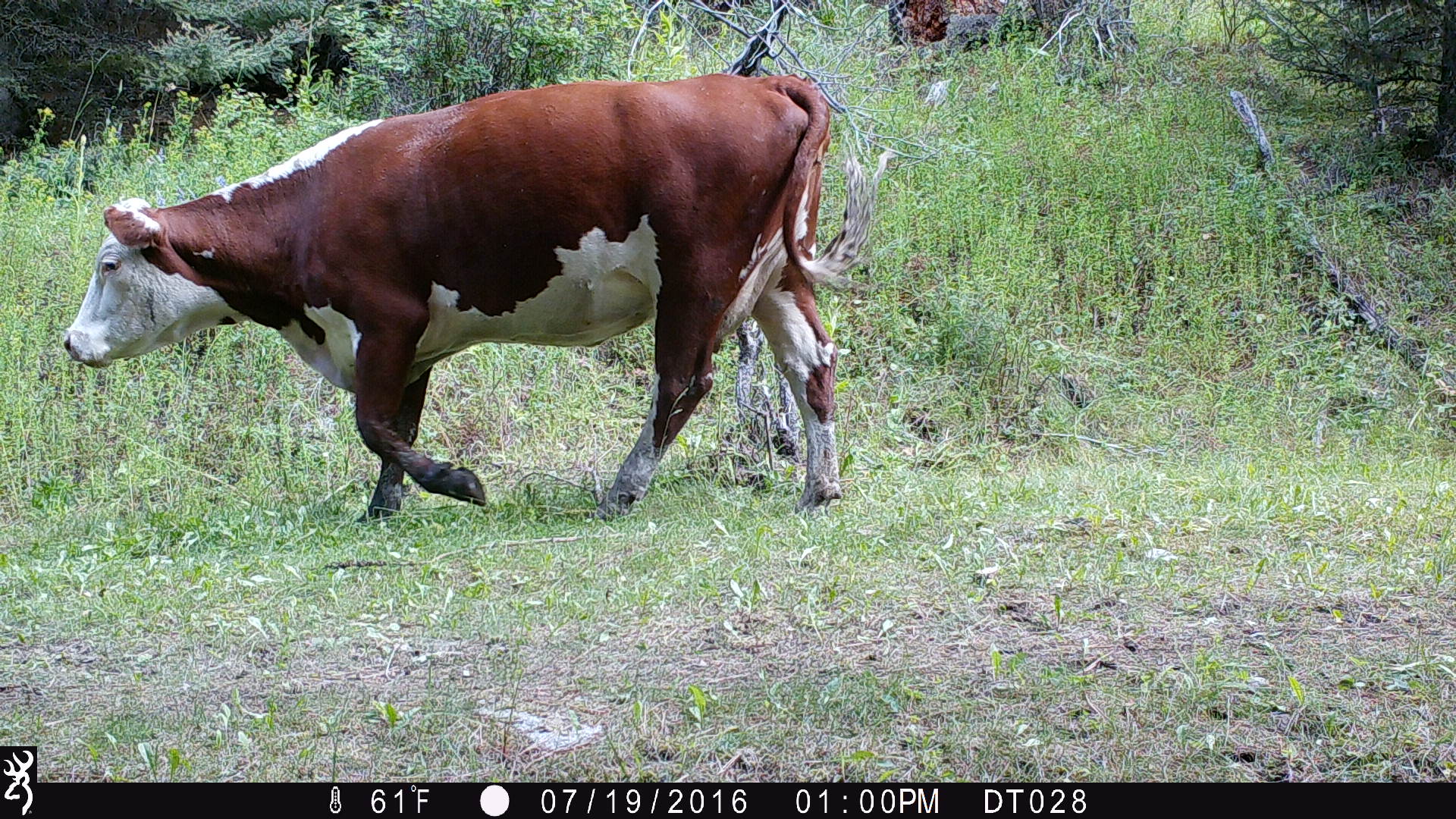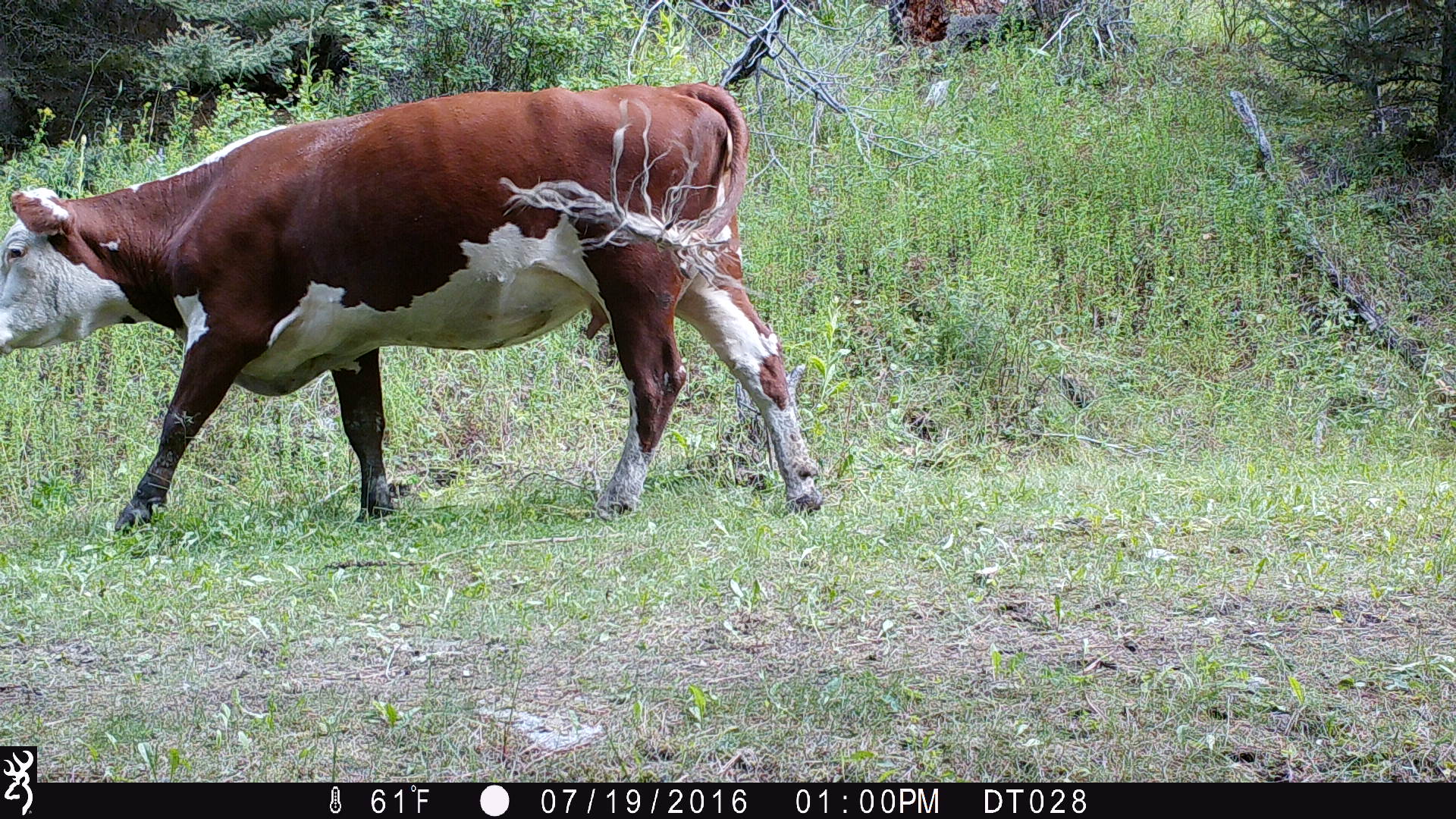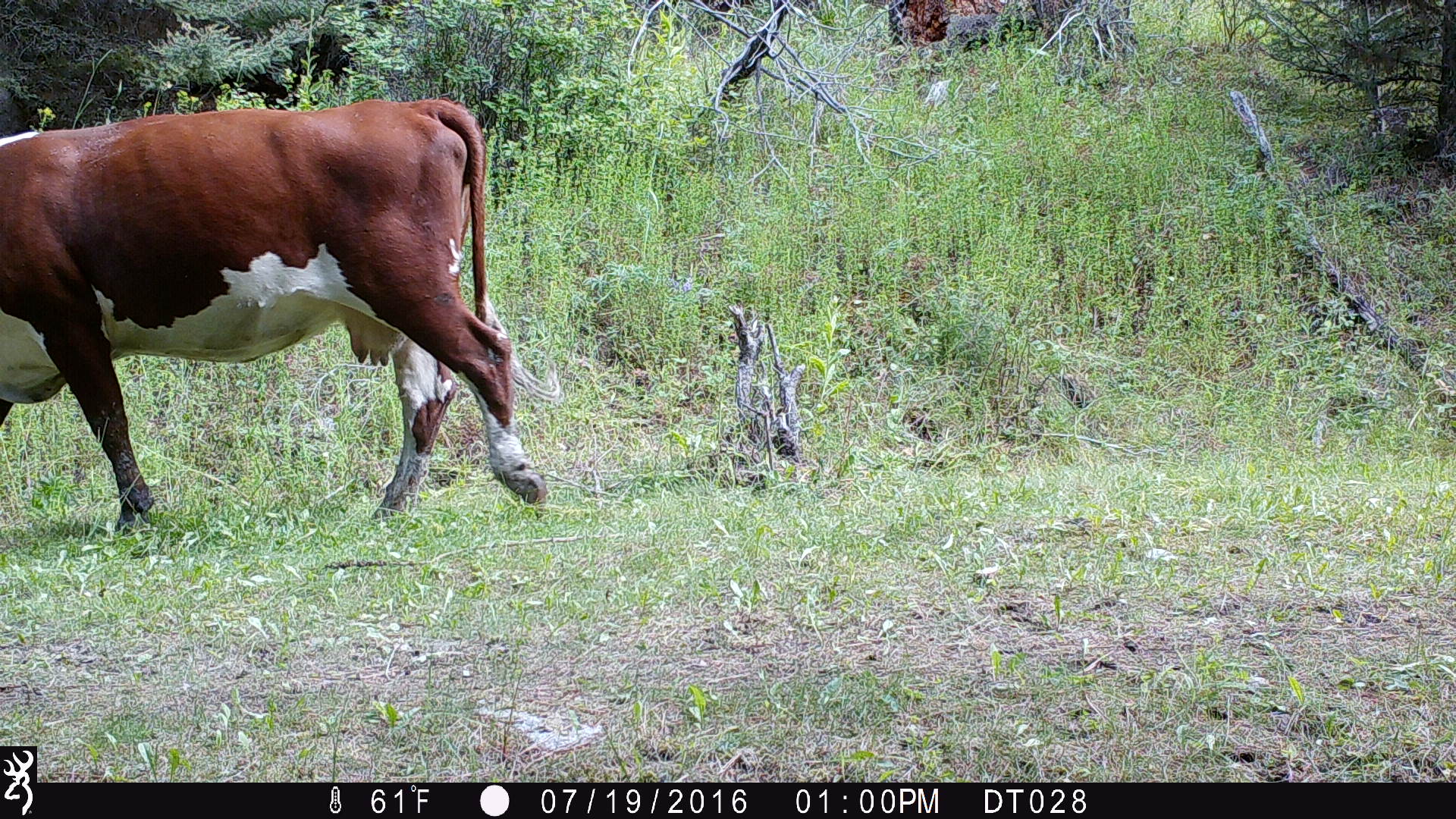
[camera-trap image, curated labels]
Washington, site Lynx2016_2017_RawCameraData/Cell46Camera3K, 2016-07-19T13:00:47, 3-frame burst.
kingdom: Animalia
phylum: Chordata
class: Mammalia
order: Artiodactyla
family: Bovidae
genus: Bos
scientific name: Bos taurus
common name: domestic cattle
Domestic cattle (Bos taurus). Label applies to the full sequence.